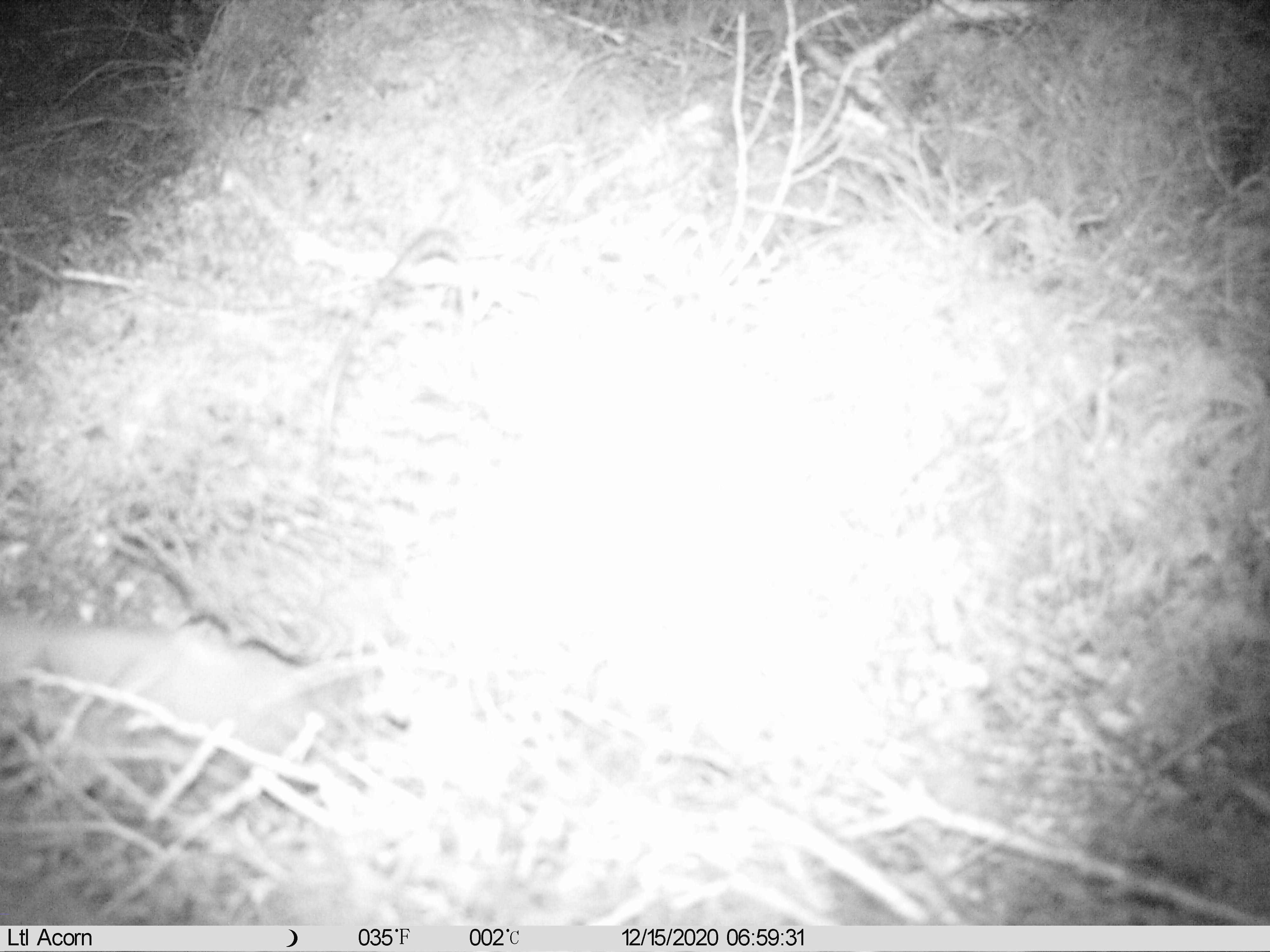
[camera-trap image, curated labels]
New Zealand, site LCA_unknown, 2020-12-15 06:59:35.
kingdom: Animalia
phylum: Chordata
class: Mammalia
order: Carnivora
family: Mustelidae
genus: Mustela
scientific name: Mustela erminea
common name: stoat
Stoat (Mustela erminea).